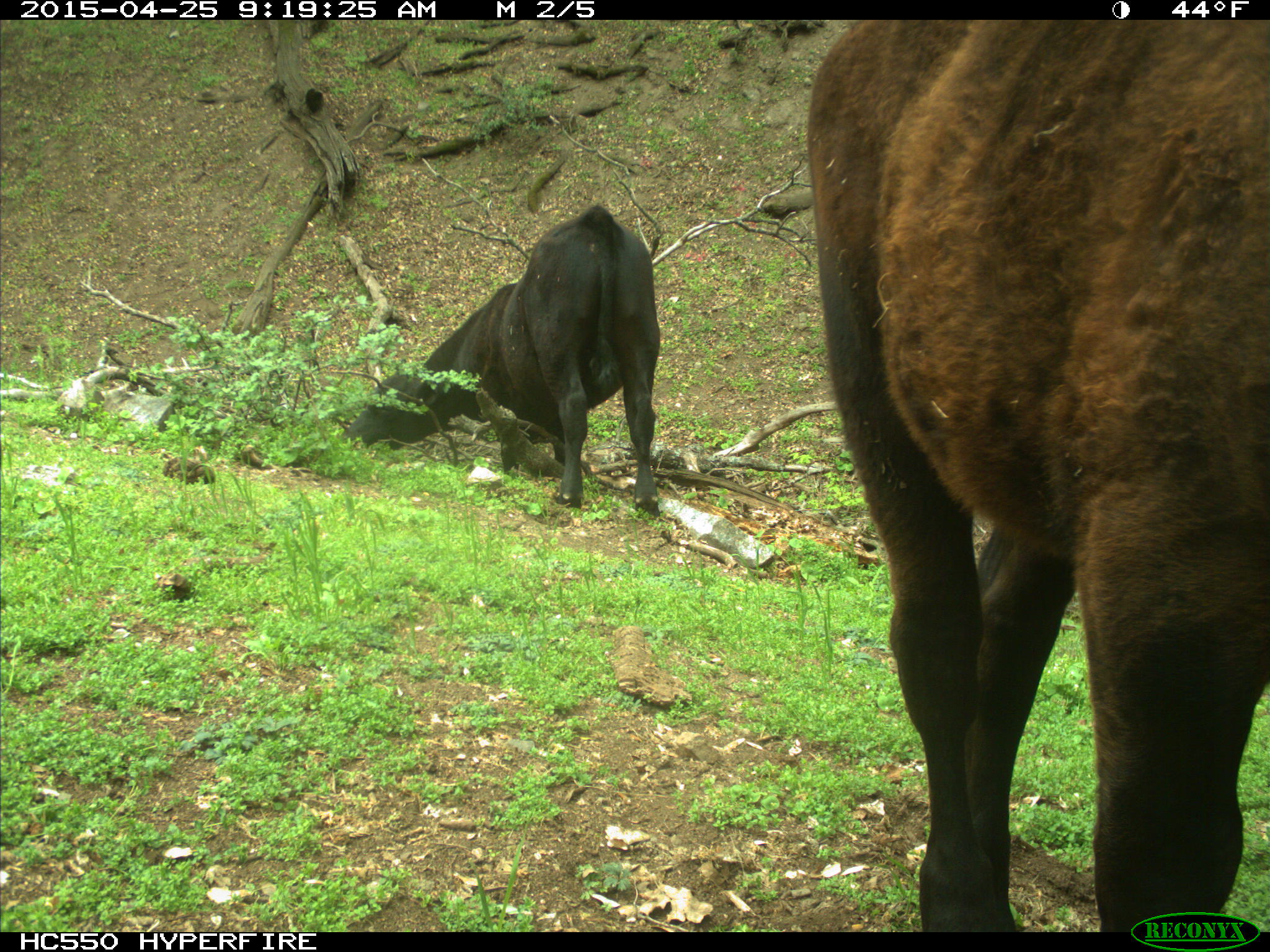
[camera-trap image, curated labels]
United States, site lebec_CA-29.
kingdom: Animalia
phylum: Chordata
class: Mammalia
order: Artiodactyla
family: Bovidae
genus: Bos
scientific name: Bos taurus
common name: domestic cow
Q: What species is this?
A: Bos taurus (domestic cow).